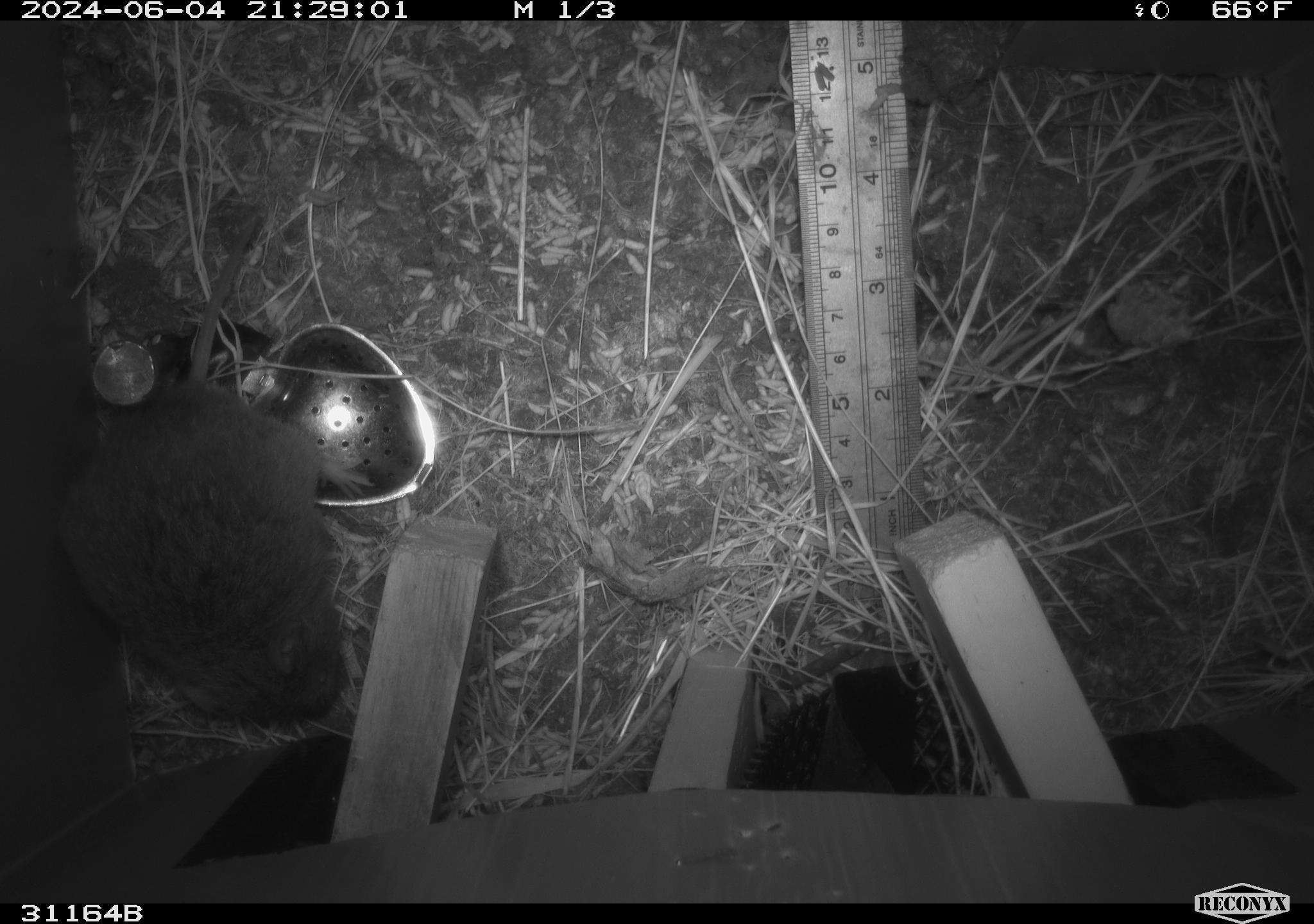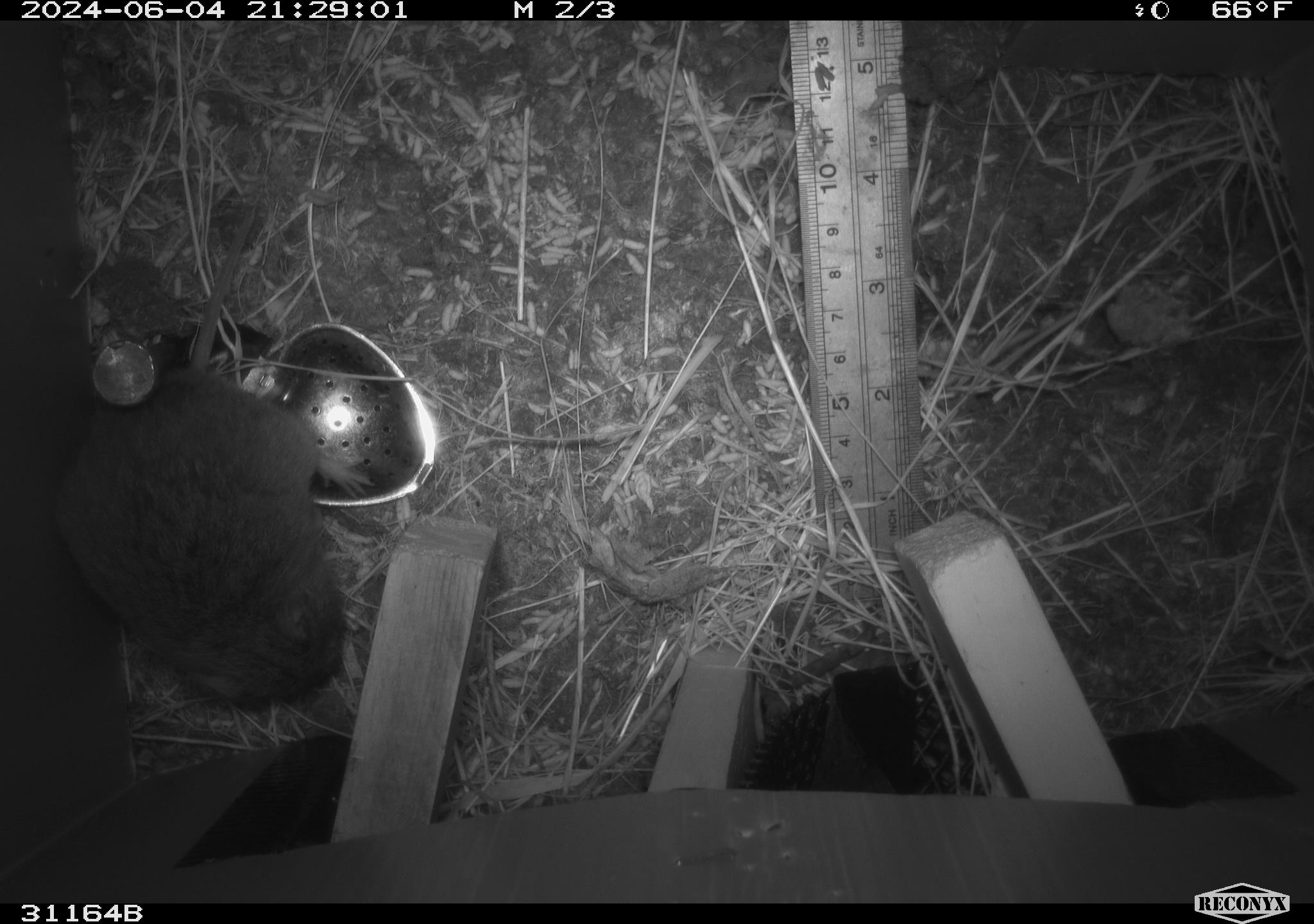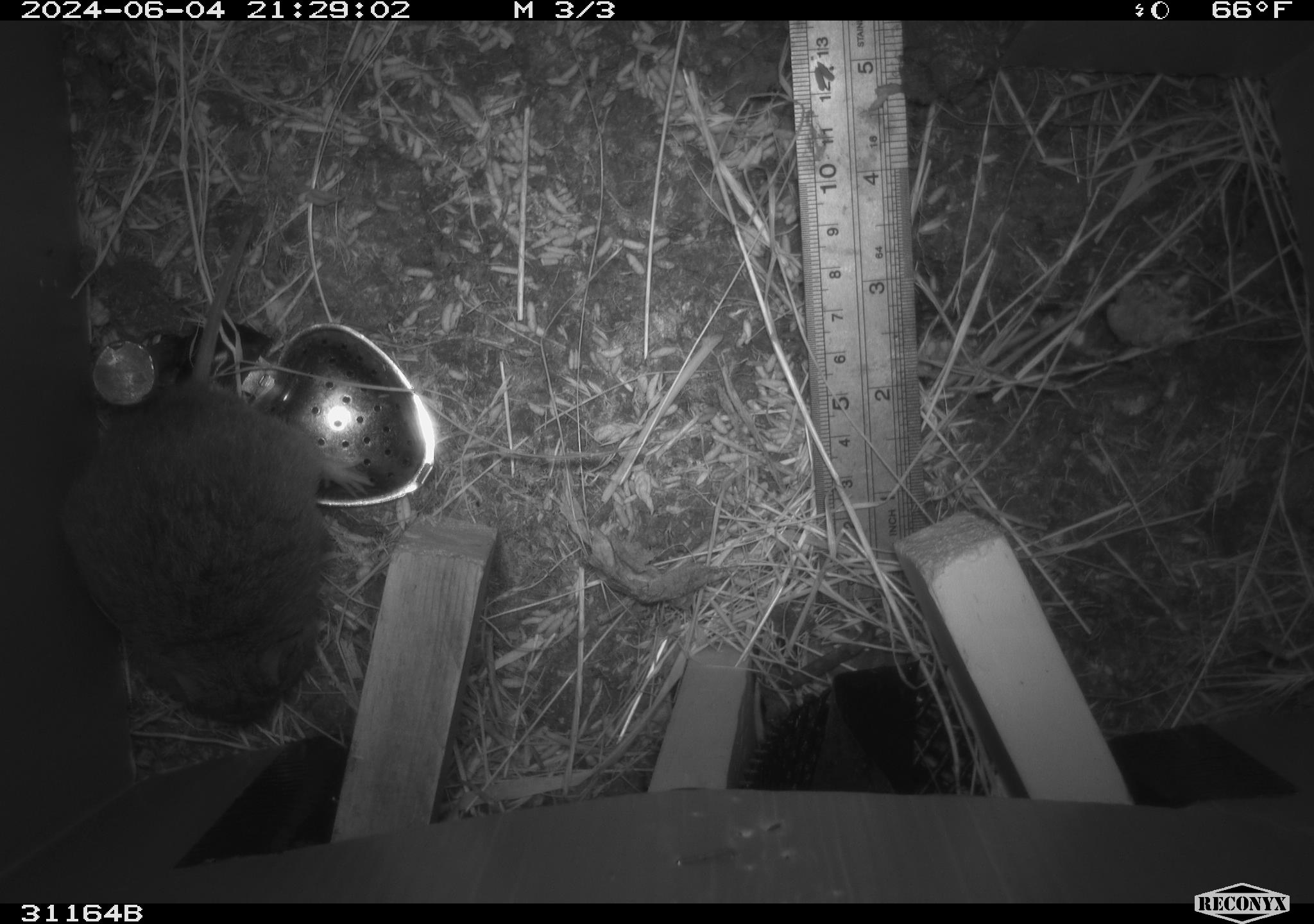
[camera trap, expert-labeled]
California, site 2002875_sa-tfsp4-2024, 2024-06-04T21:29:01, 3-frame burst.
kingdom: Animalia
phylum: Chordata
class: Mammalia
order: Rodentia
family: Cricetidae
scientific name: Arvicolinae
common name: voles, lemmings, and muskrats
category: arvicolinae subfamily